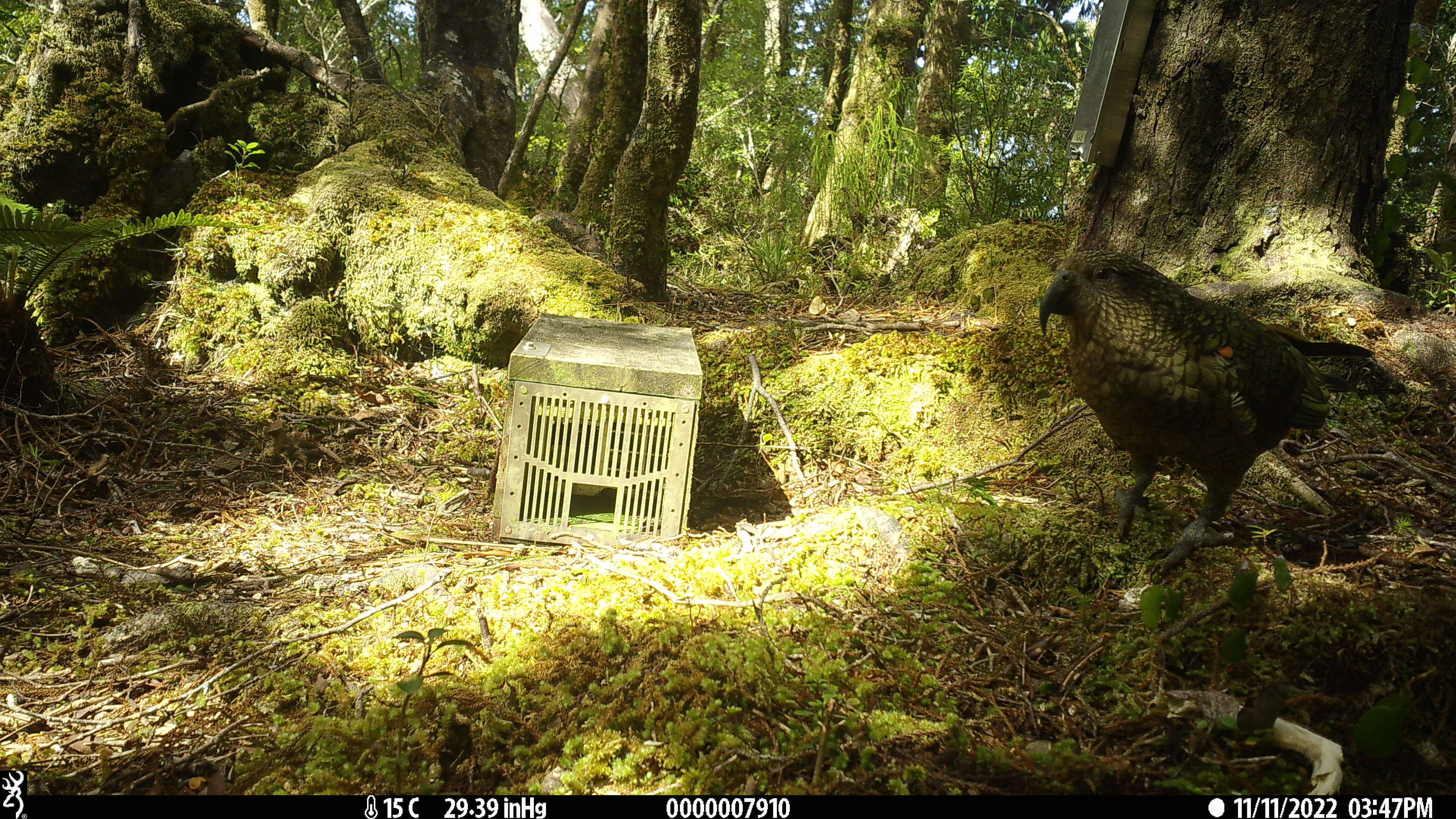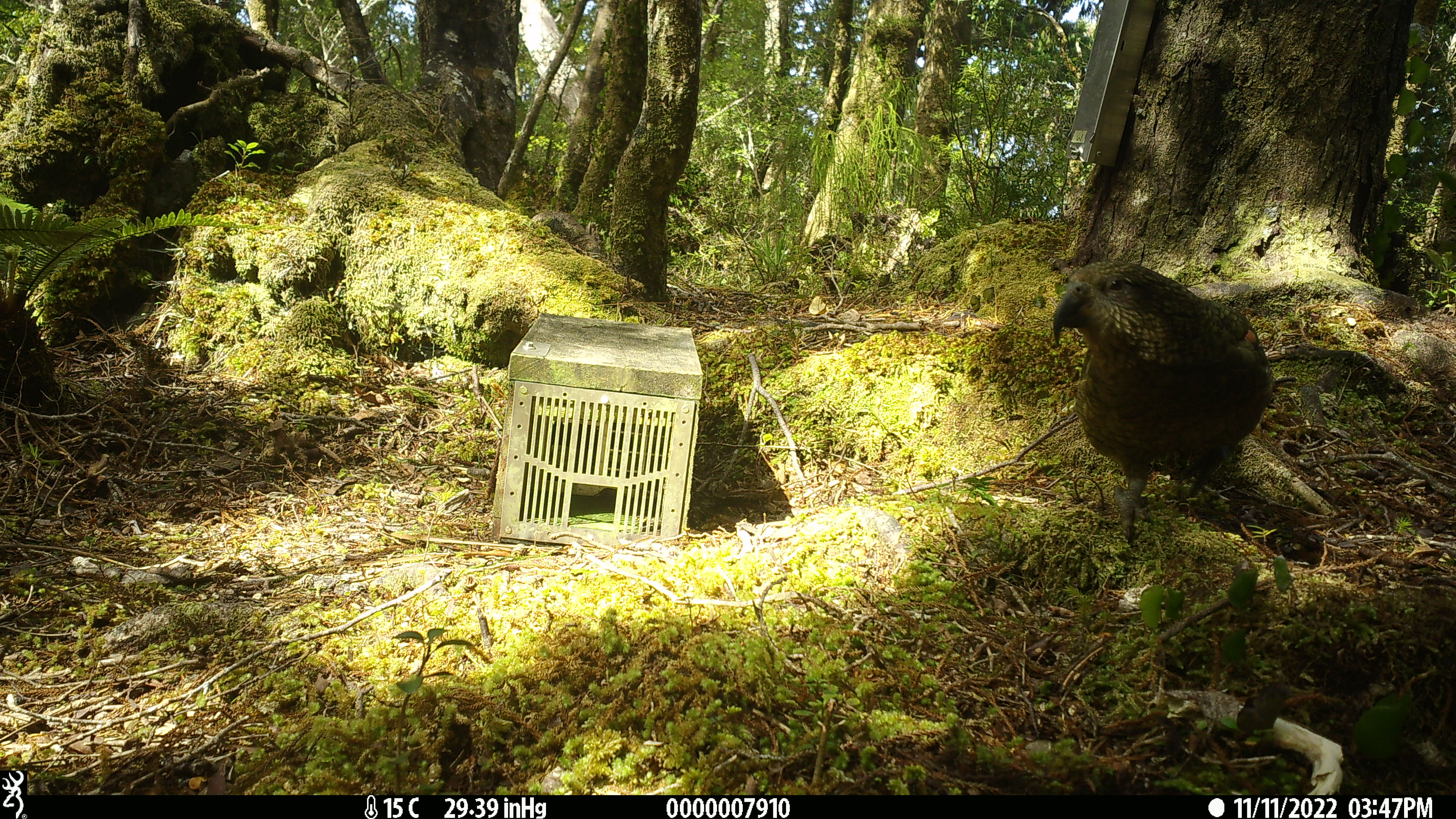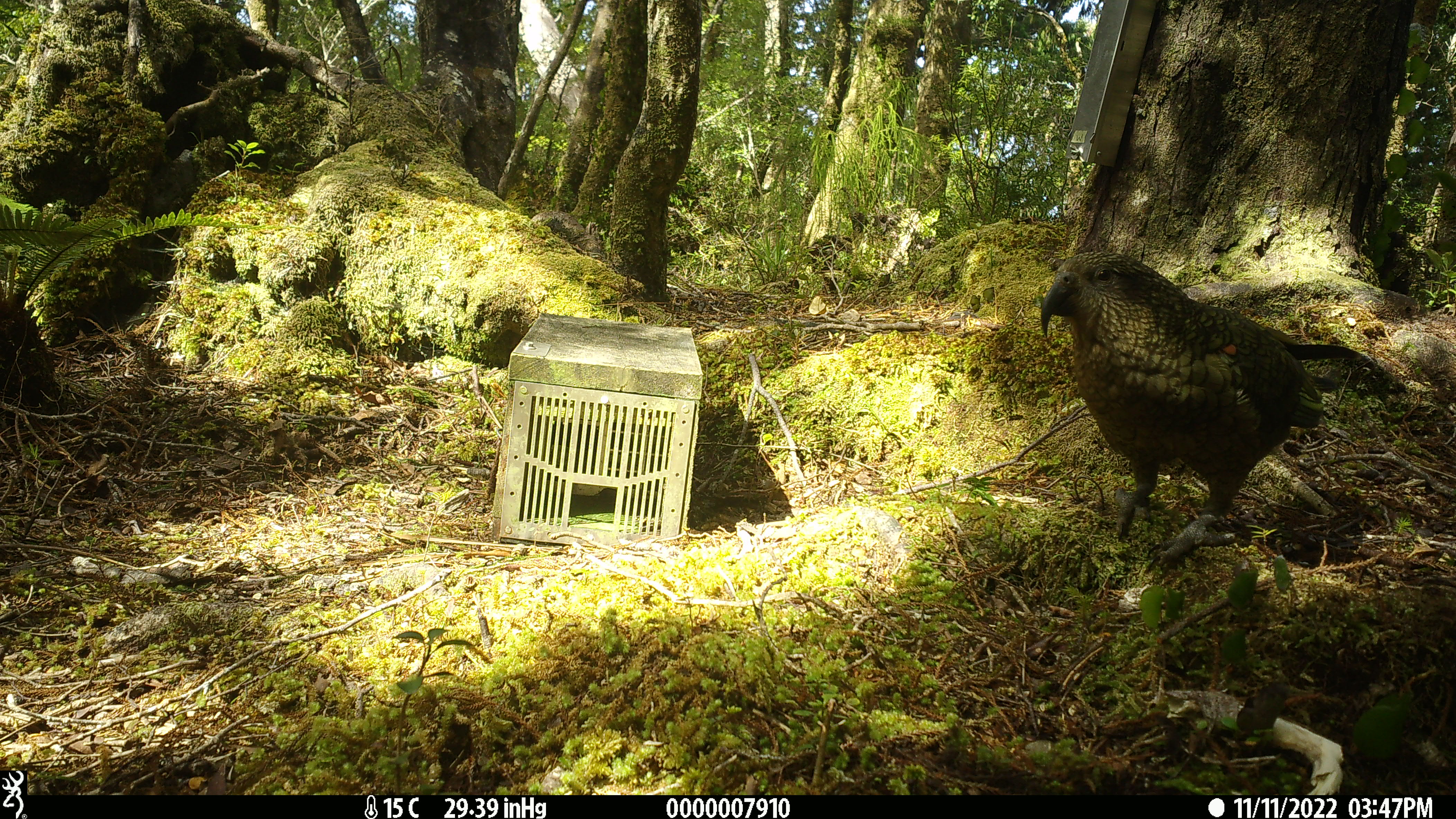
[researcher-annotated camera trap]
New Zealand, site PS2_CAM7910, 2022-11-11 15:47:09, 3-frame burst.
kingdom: Animalia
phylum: Chordata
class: Aves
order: Psittaciformes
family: Strigopidae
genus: Nestor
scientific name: Nestor notabilis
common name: kea